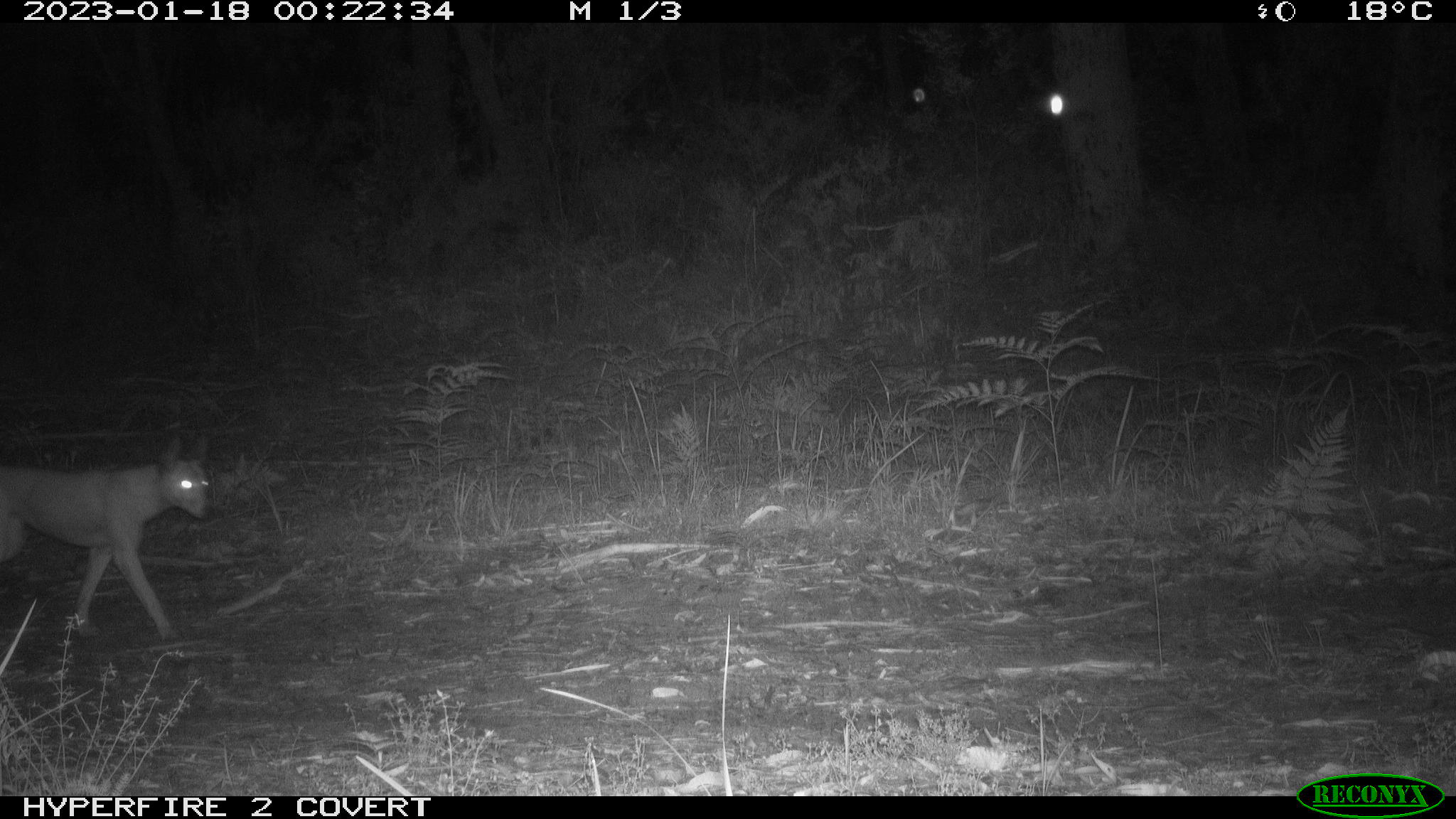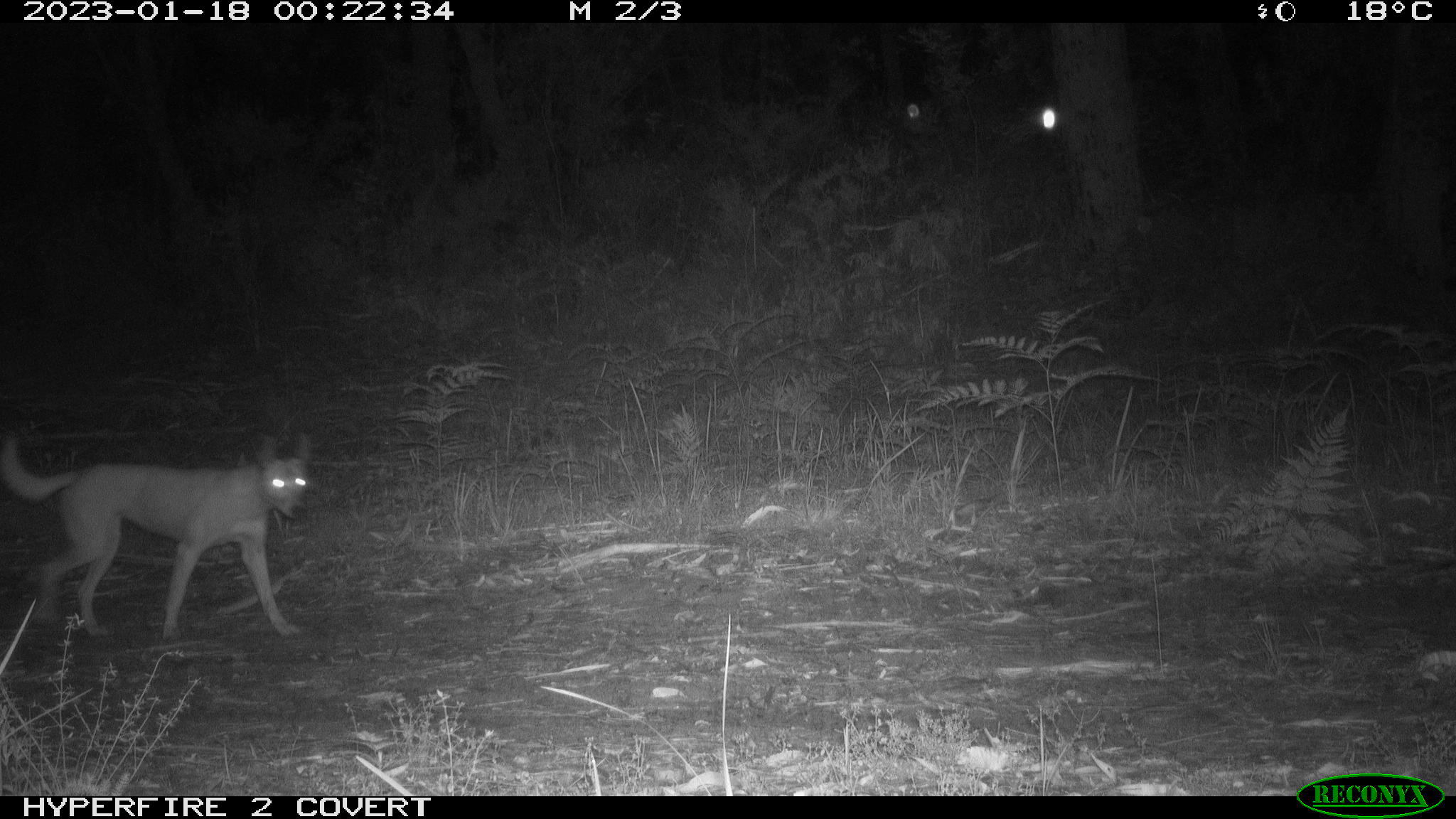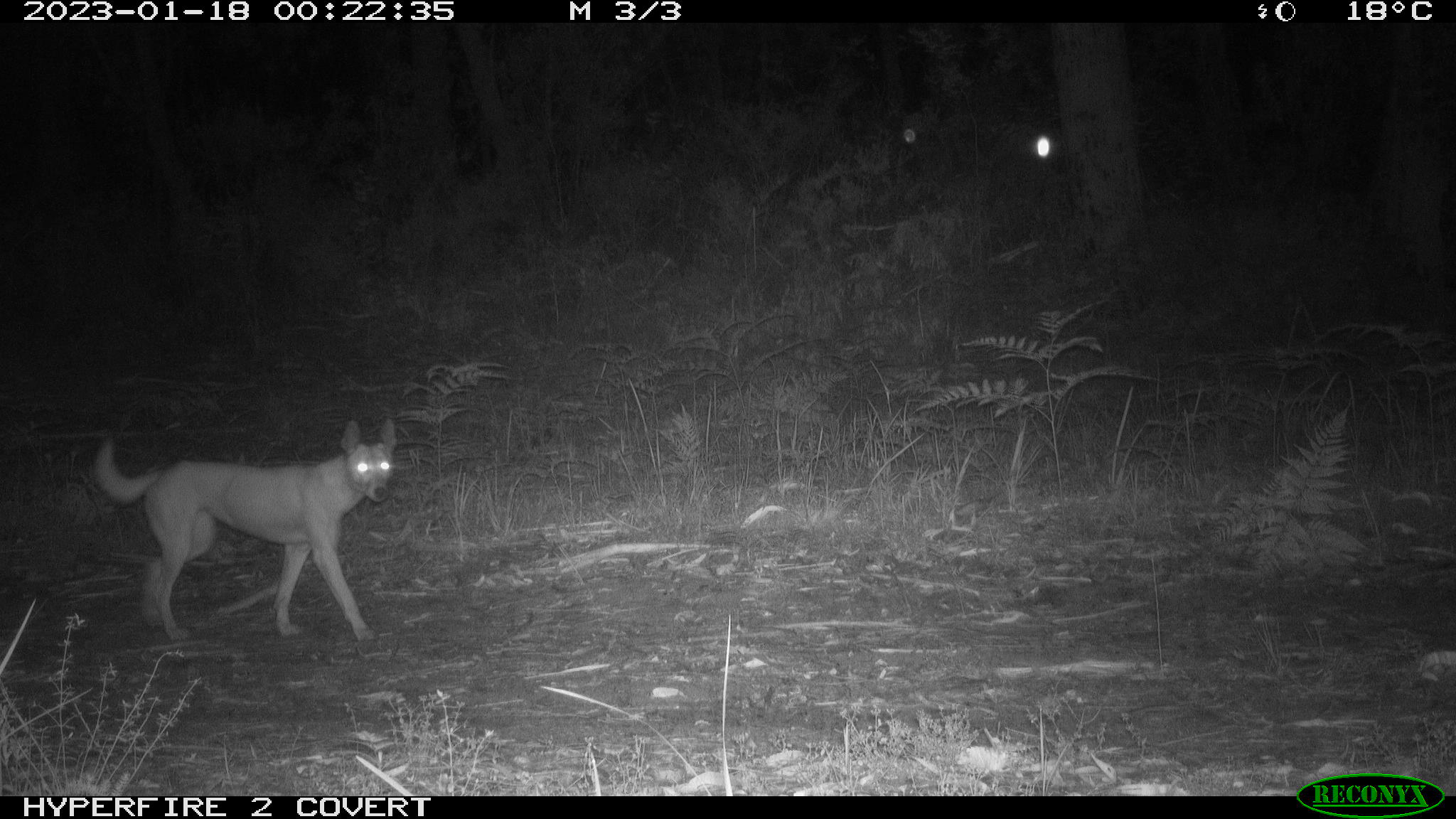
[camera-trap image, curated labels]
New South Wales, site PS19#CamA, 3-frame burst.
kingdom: Animalia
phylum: Chordata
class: Mammalia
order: Carnivora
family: Canidae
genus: Canis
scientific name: Canis familiaris dingo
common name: dingo